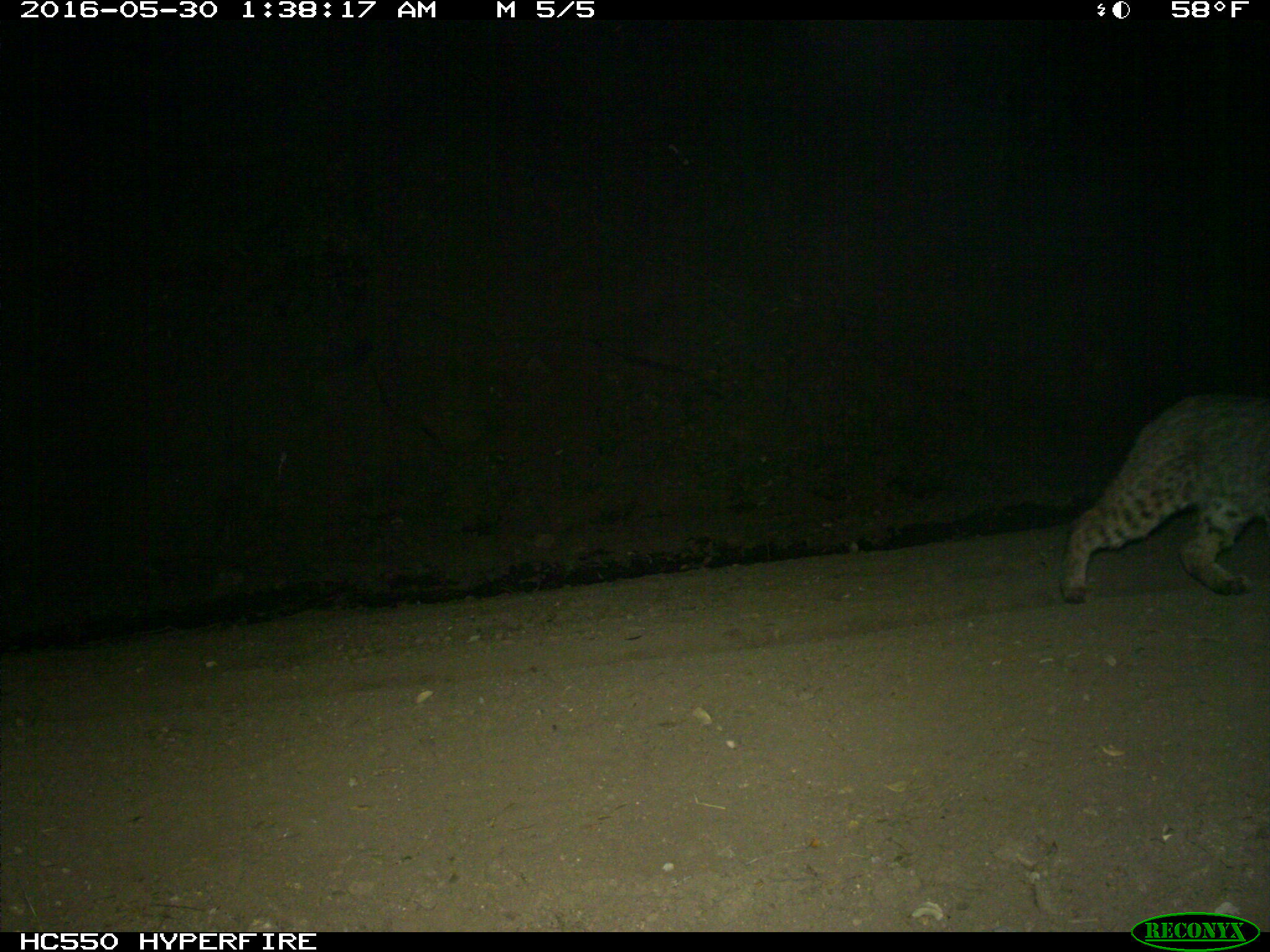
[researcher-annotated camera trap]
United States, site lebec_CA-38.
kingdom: Animalia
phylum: Chordata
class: Mammalia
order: Carnivora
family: Felidae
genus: Lynx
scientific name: Lynx rufus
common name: bobcat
Lynx rufus (bobcat).